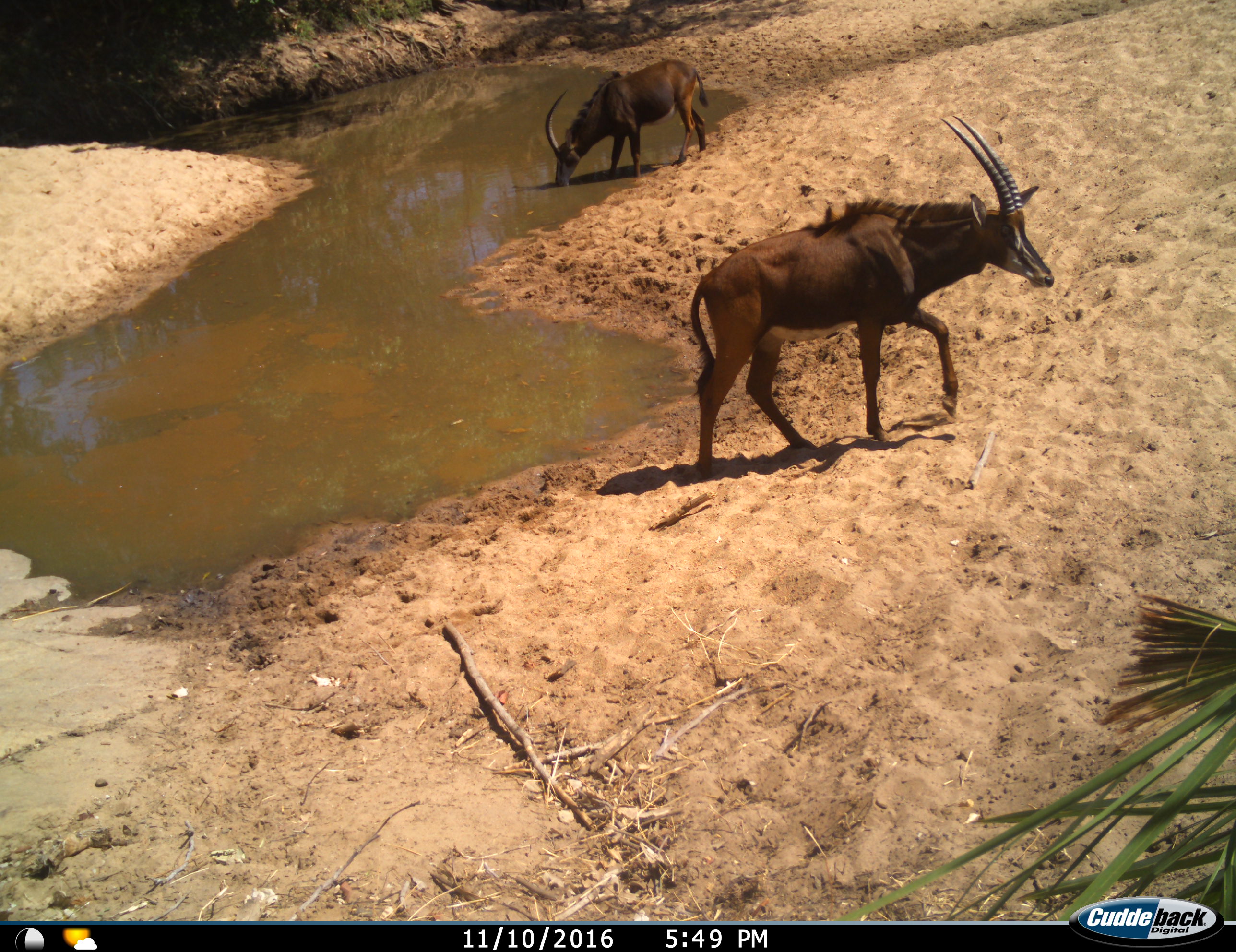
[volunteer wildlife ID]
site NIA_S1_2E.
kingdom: Animalia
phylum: Chordata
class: Mammalia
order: Artiodactyla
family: Bovidae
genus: Hippotragus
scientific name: Hippotragus niger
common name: sable antelope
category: sable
Sable (sable antelope) (Hippotragus niger), count 2. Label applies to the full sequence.